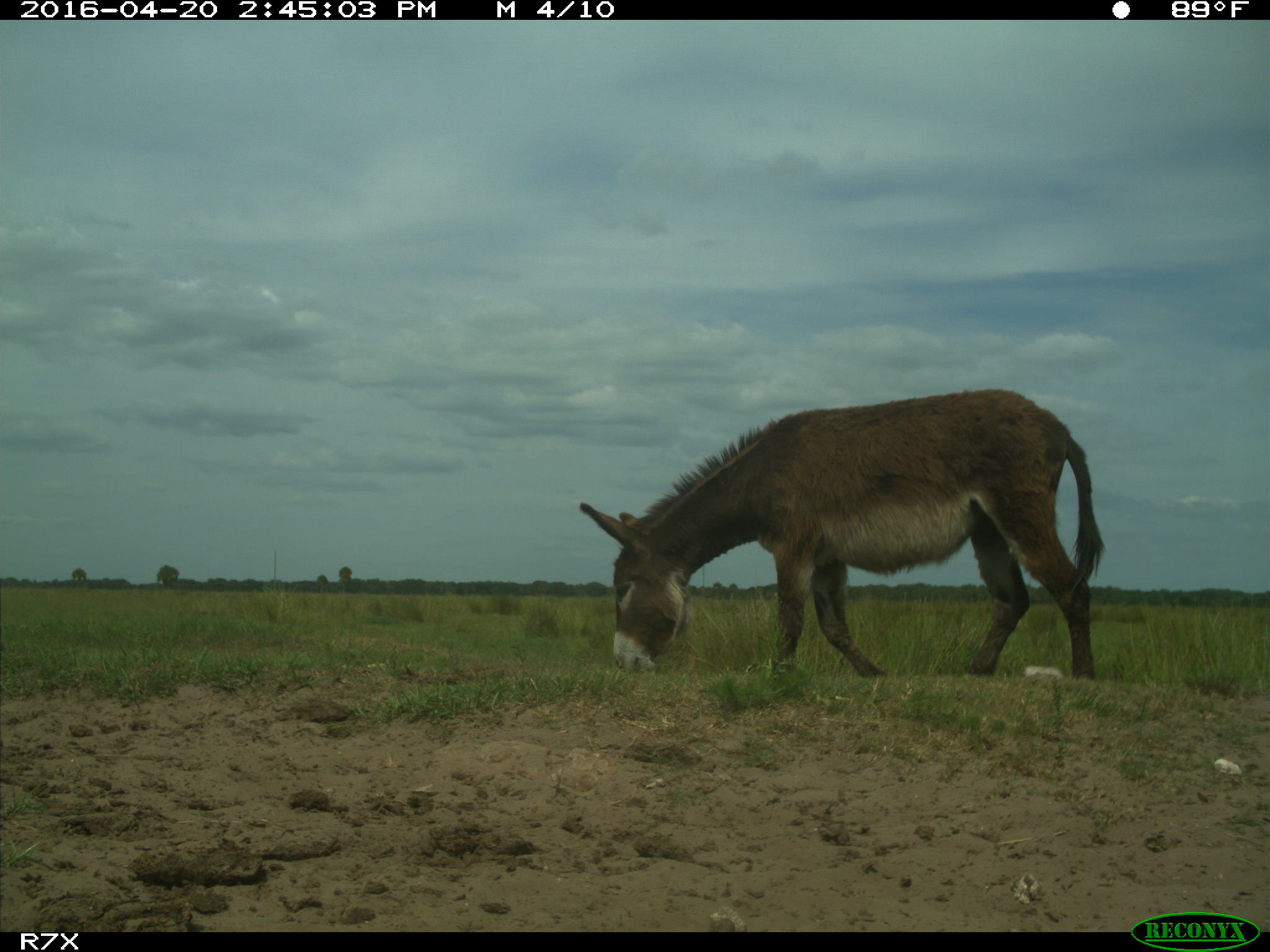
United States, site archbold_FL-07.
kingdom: Animalia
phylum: Chordata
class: Mammalia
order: Artiodactyla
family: Bovidae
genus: Bos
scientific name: Bos taurus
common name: domestic cow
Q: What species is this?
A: Bos taurus (domestic cow).